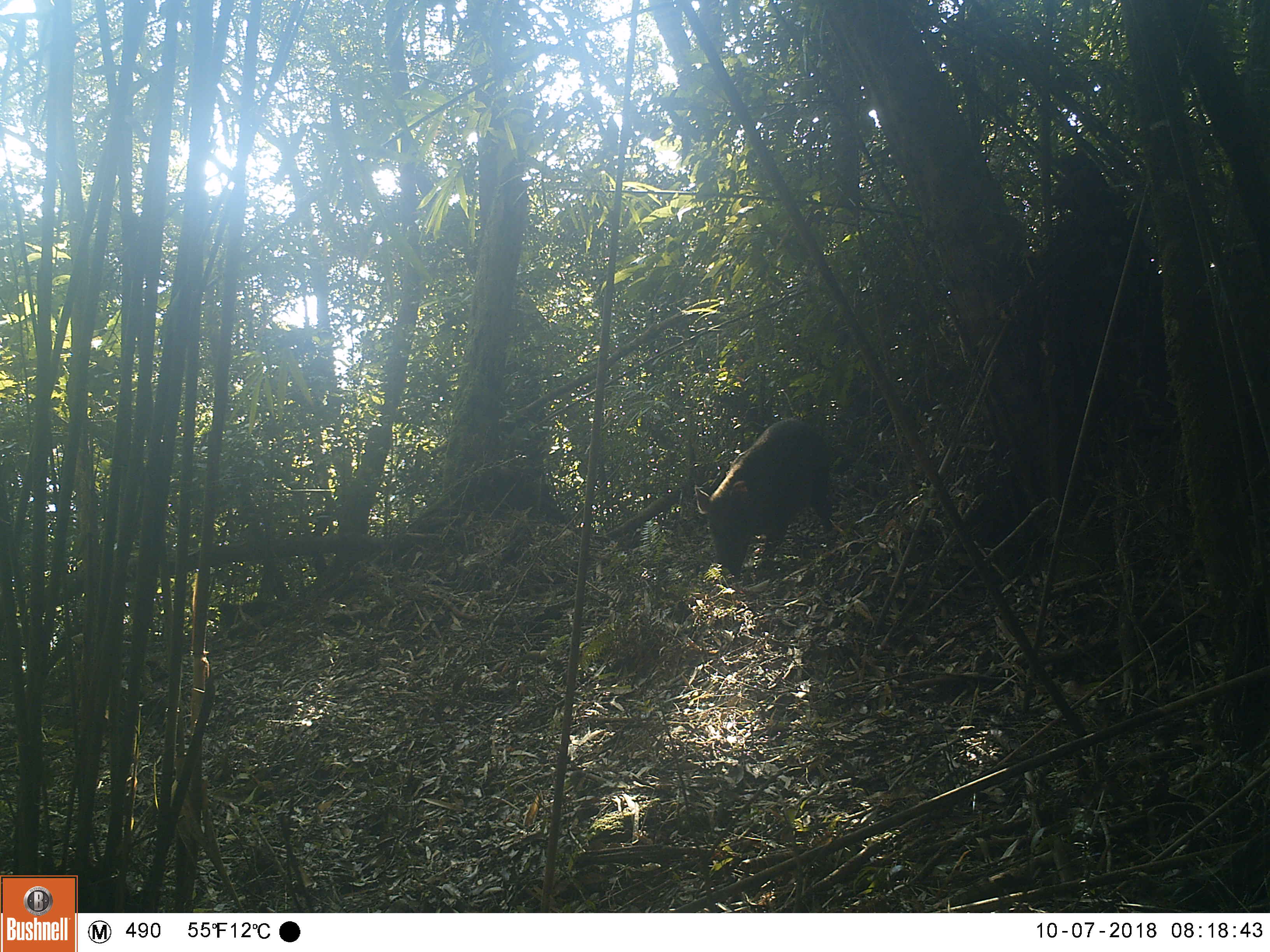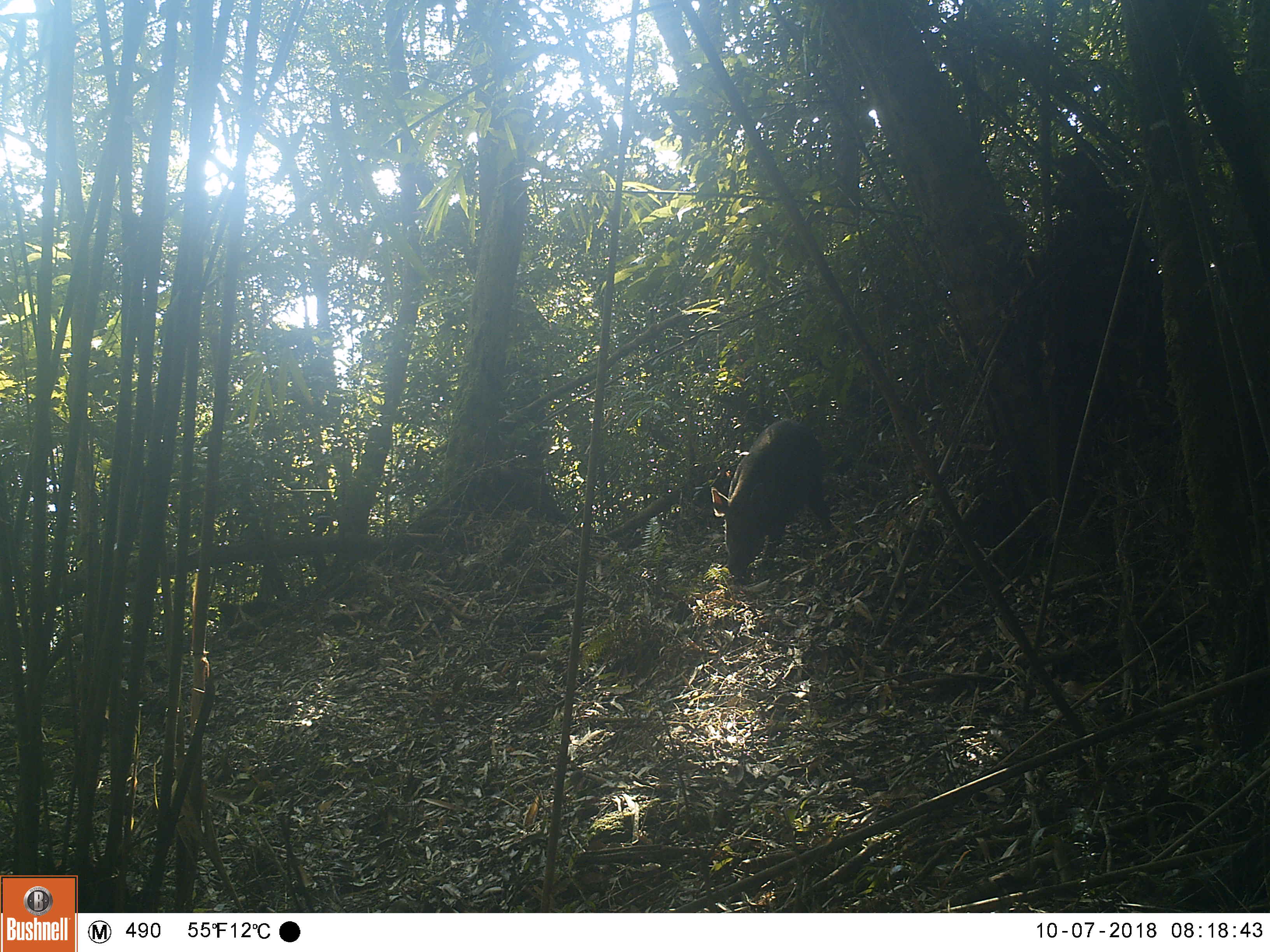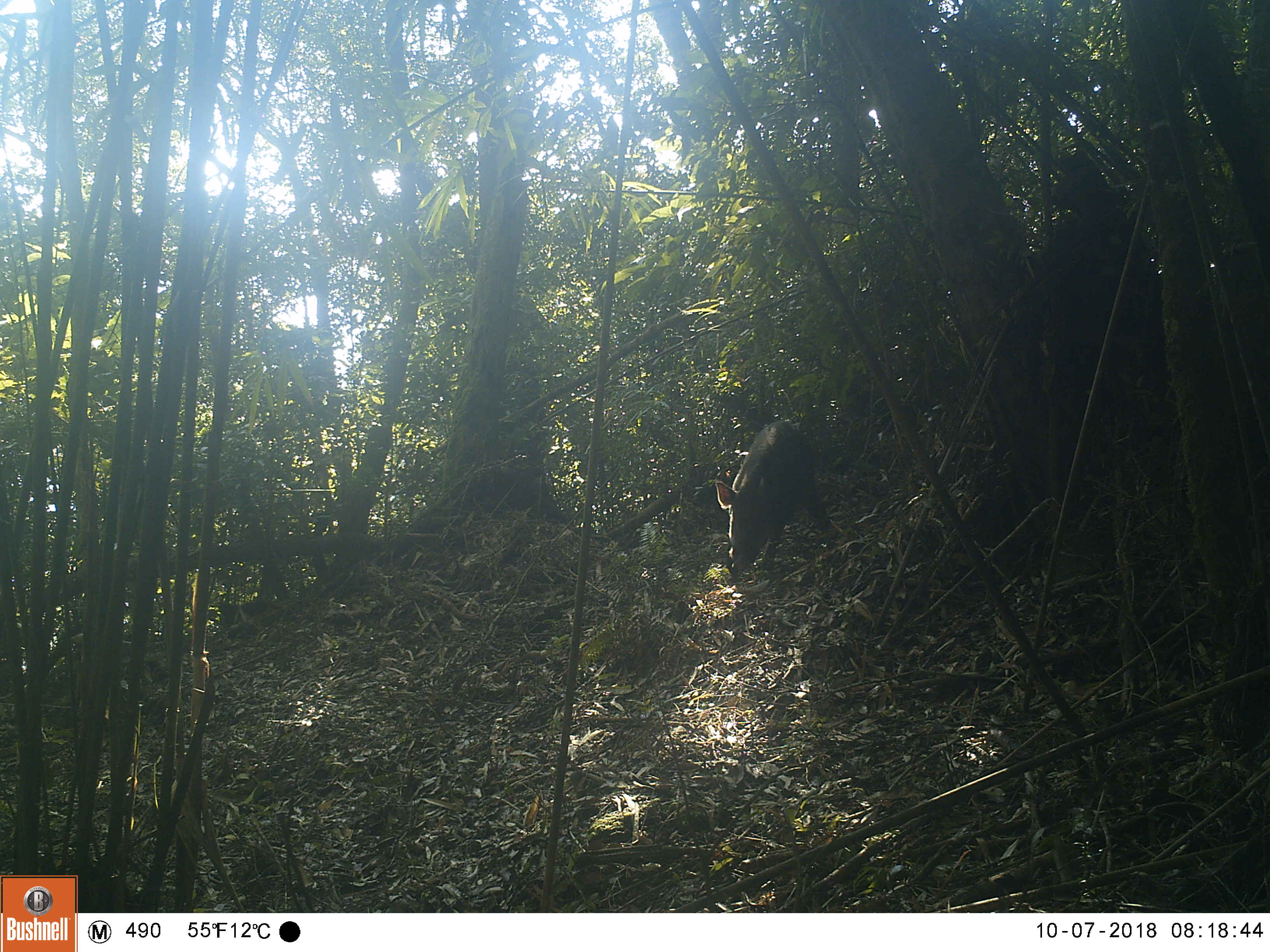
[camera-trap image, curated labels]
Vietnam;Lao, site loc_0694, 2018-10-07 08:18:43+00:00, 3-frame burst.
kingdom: Animalia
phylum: Chordata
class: Mammalia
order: Artiodactyla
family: Suidae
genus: Sus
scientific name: Sus scrofa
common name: eurasian wild pig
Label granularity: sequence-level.